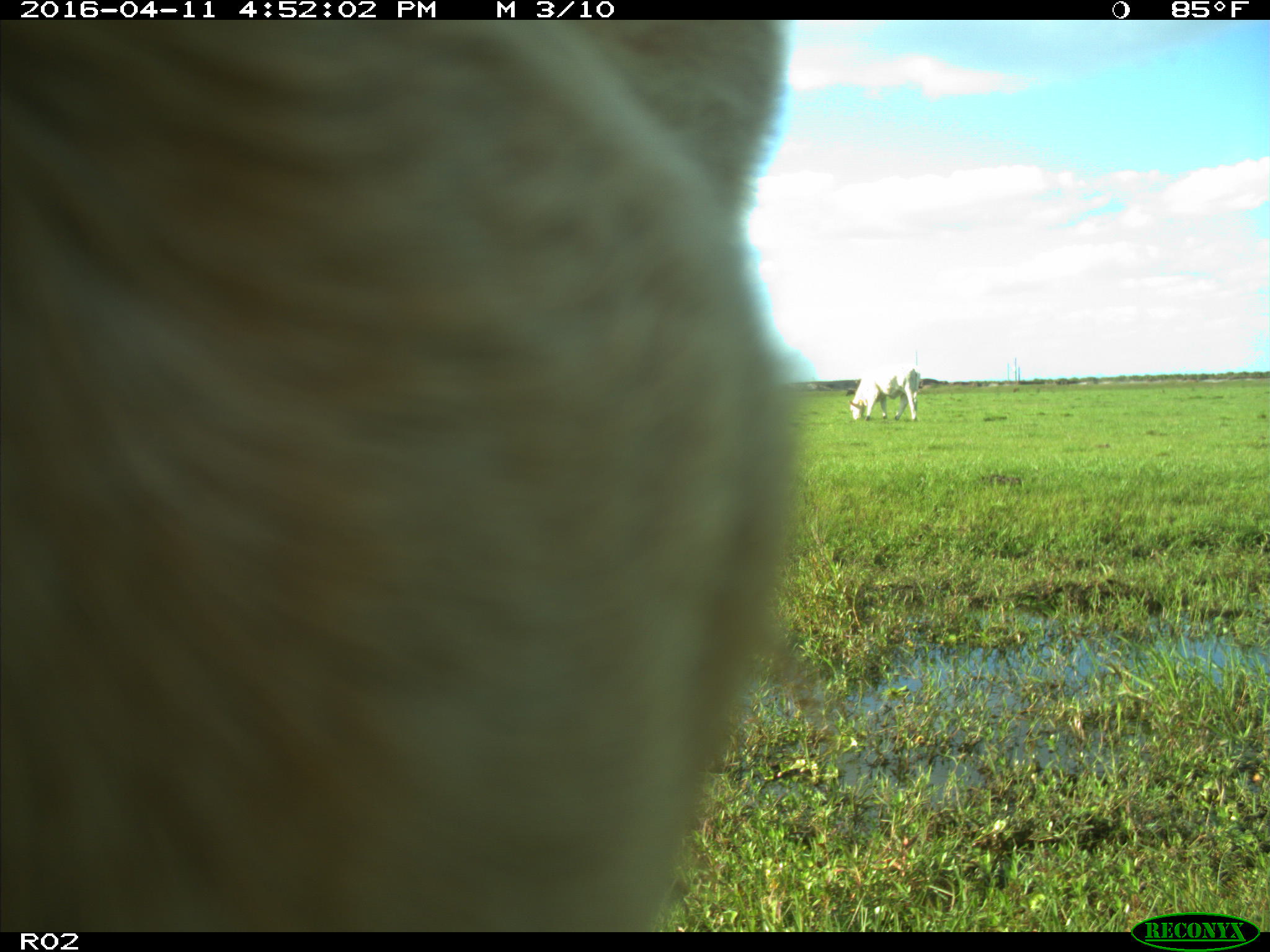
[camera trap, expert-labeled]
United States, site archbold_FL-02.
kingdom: Animalia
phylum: Chordata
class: Mammalia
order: Artiodactyla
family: Bovidae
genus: Bos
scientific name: Bos taurus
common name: domestic cow